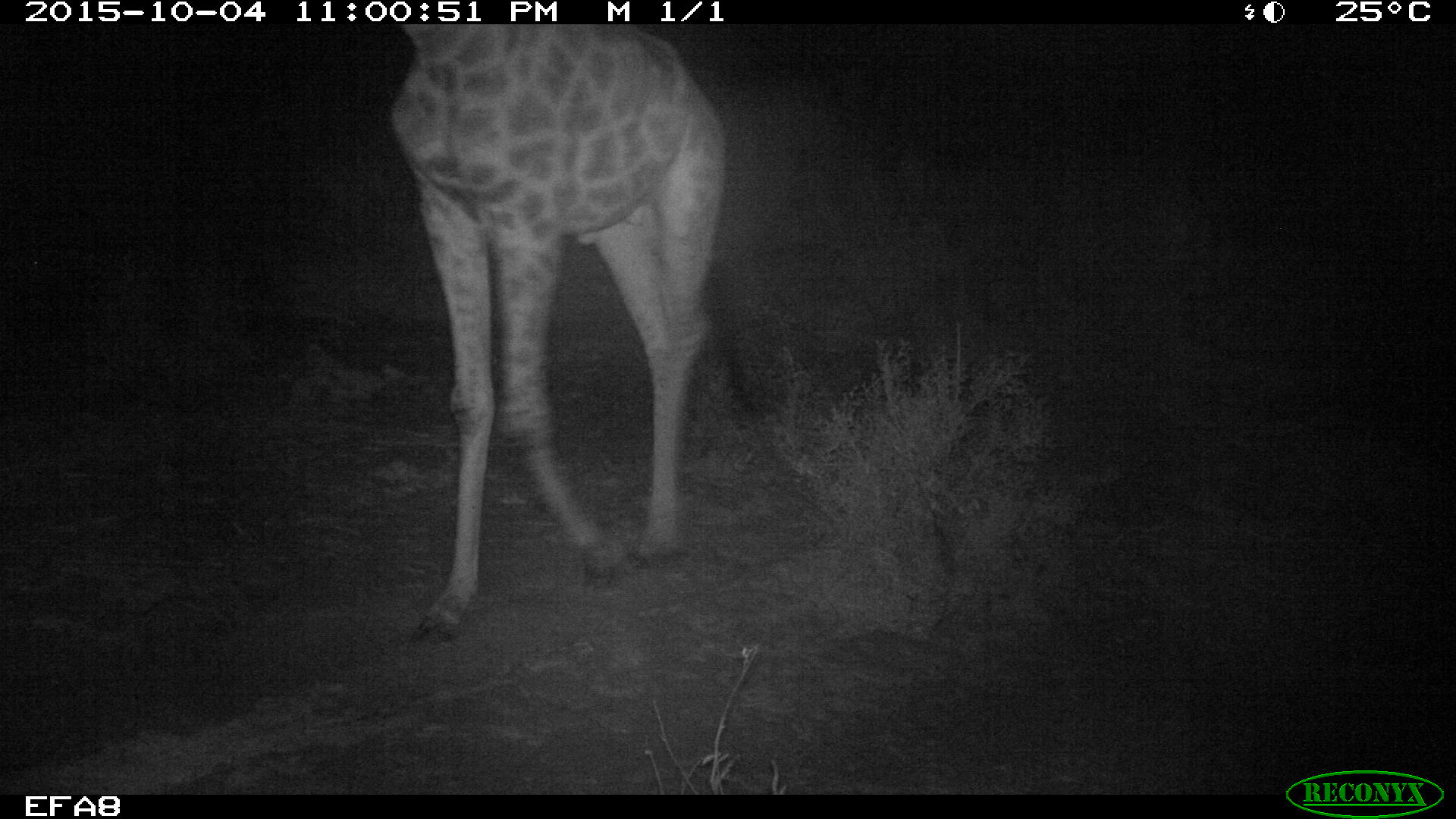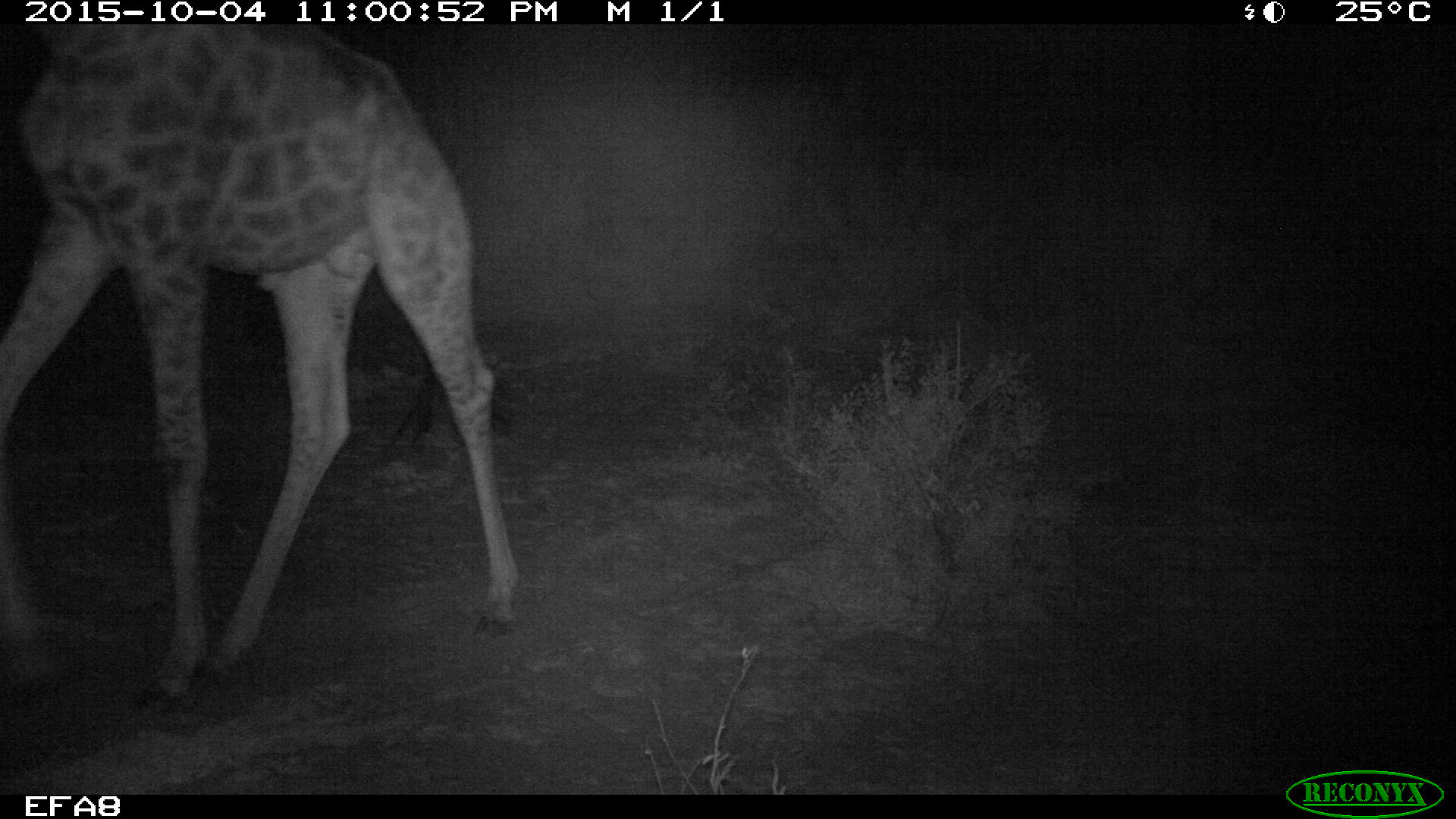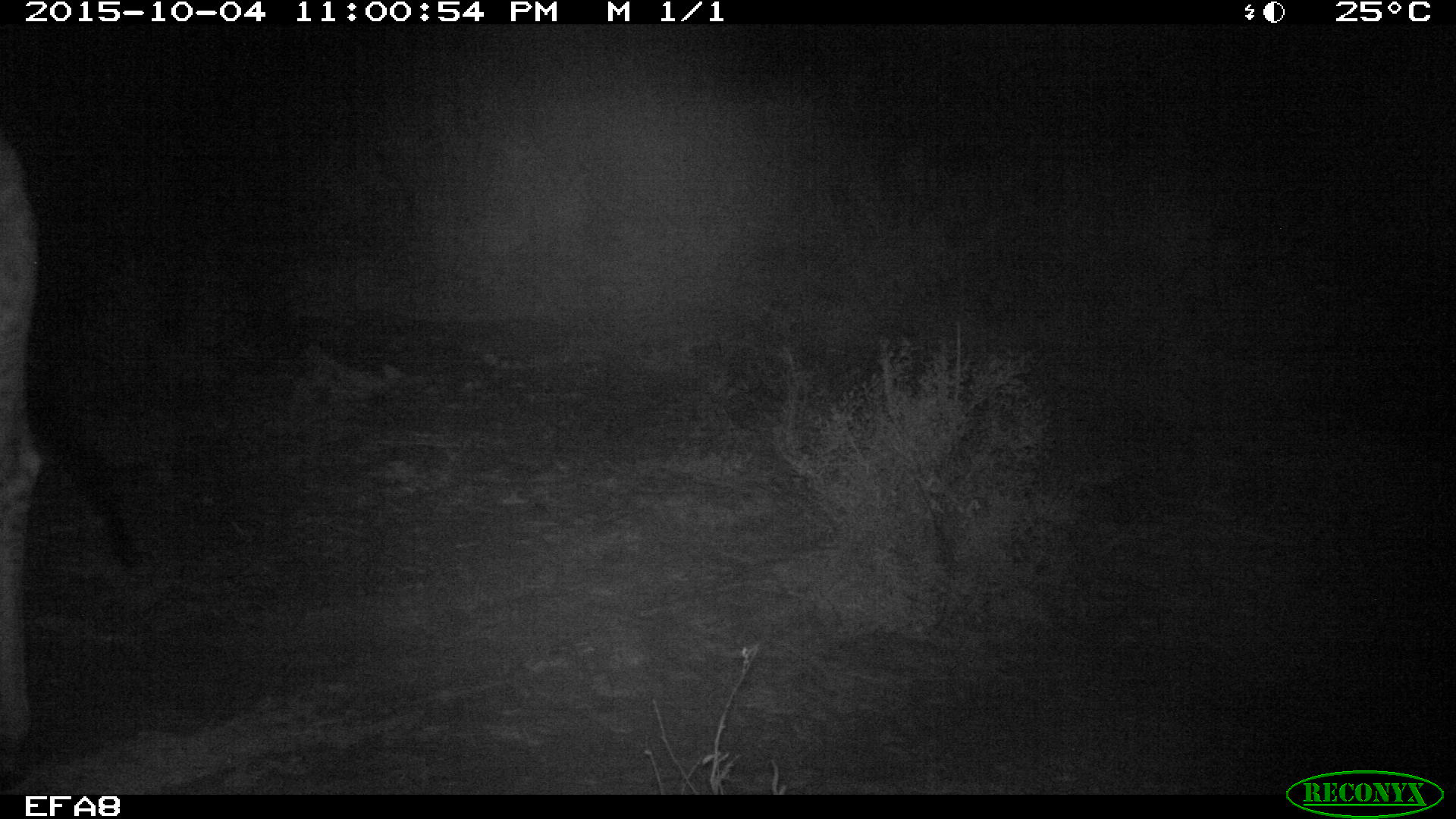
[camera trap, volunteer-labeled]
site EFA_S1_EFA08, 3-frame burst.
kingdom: Animalia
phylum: Chordata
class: Mammalia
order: Artiodactyla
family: Giraffidae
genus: Giraffa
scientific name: Giraffa camelopardalis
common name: giraffe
Giraffe (Giraffa camelopardalis), count 1. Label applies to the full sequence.